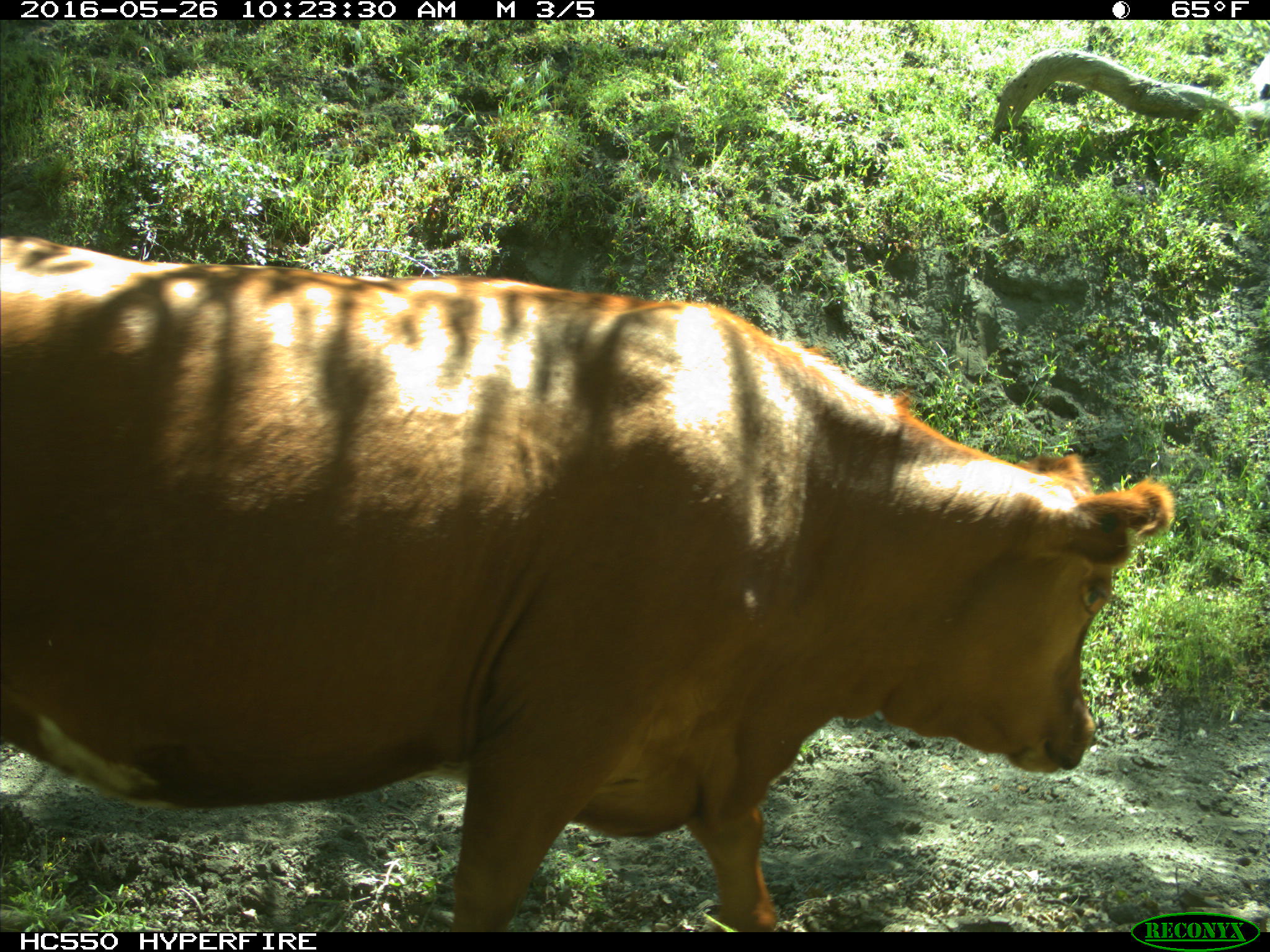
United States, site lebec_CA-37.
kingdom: Animalia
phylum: Chordata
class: Mammalia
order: Artiodactyla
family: Bovidae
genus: Bos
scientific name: Bos taurus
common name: domestic cow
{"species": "Bos taurus (domestic cow)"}